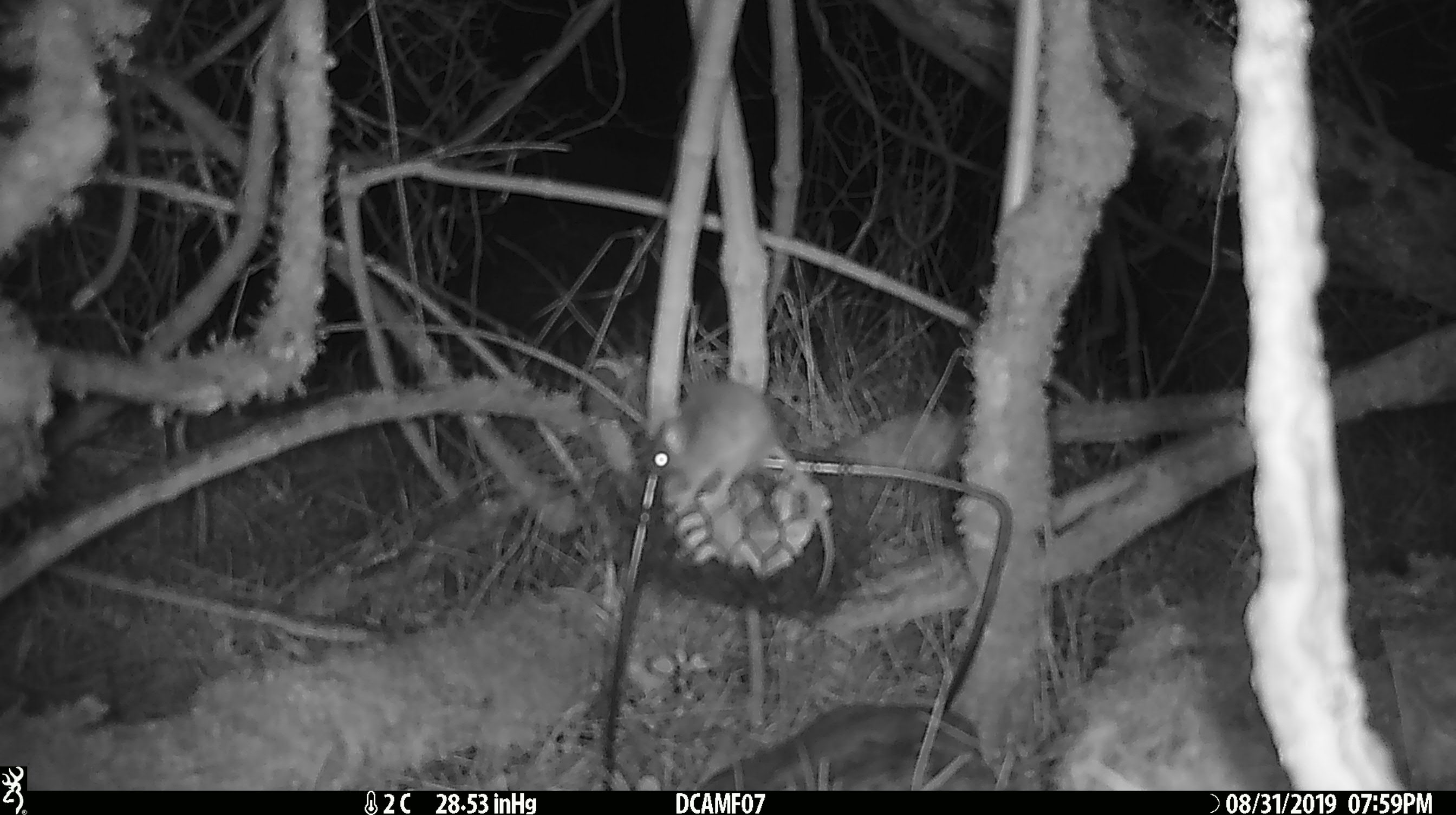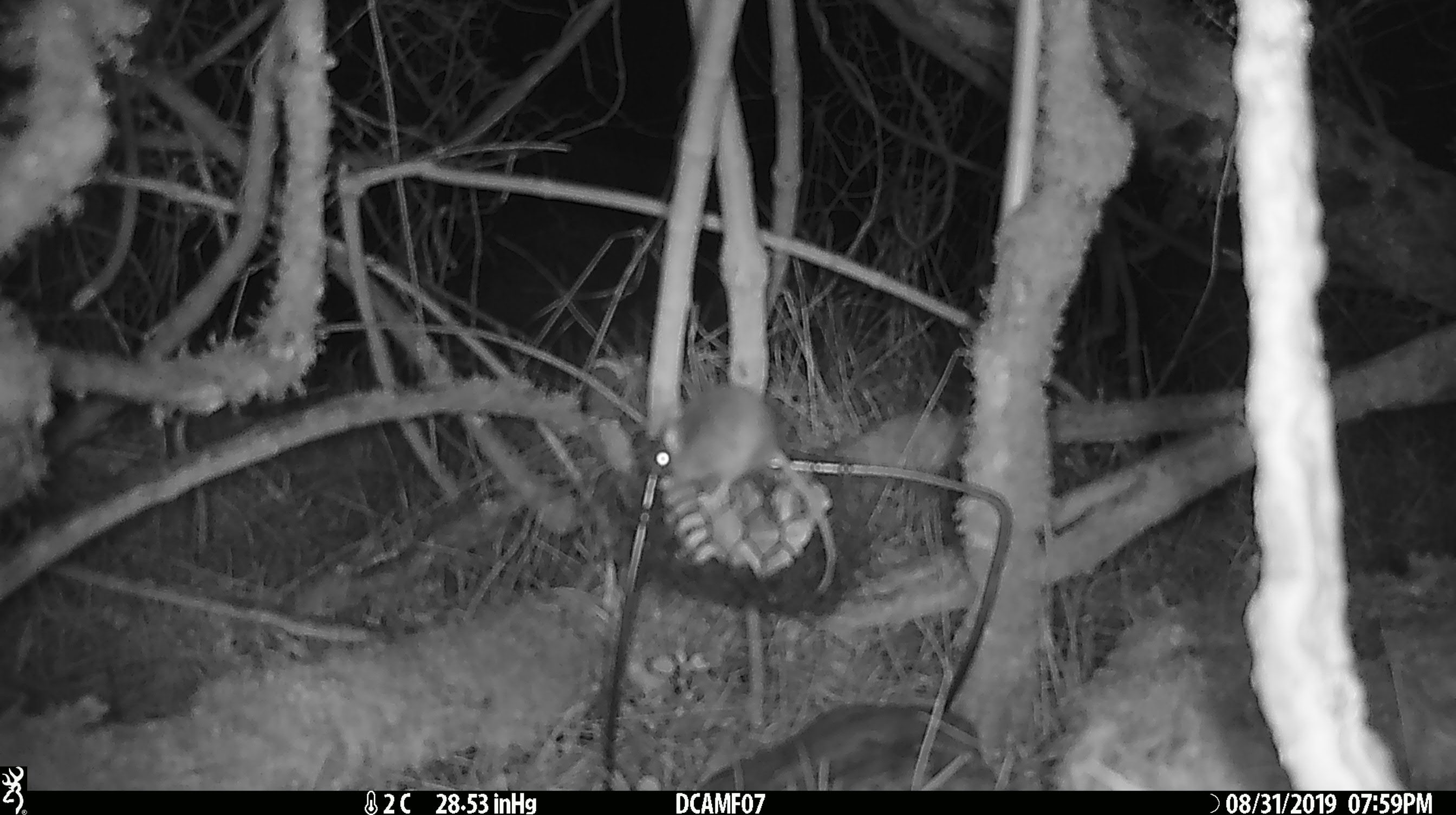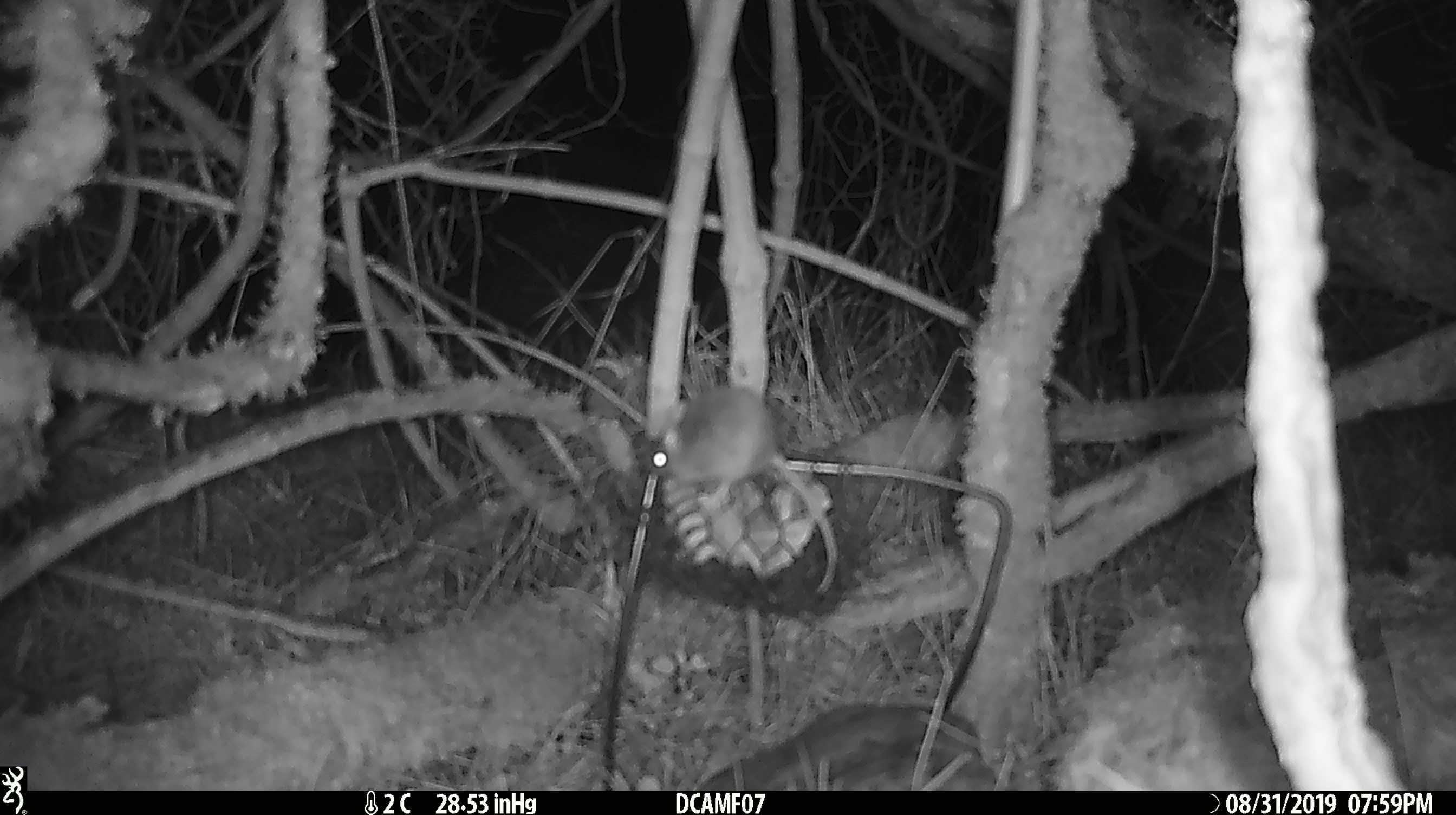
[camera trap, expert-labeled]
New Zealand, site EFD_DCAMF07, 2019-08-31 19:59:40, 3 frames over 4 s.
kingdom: Animalia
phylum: Chordata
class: Mammalia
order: Rodentia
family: Muridae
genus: Mus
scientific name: Mus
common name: mouse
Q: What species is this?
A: Mouse (Mus).